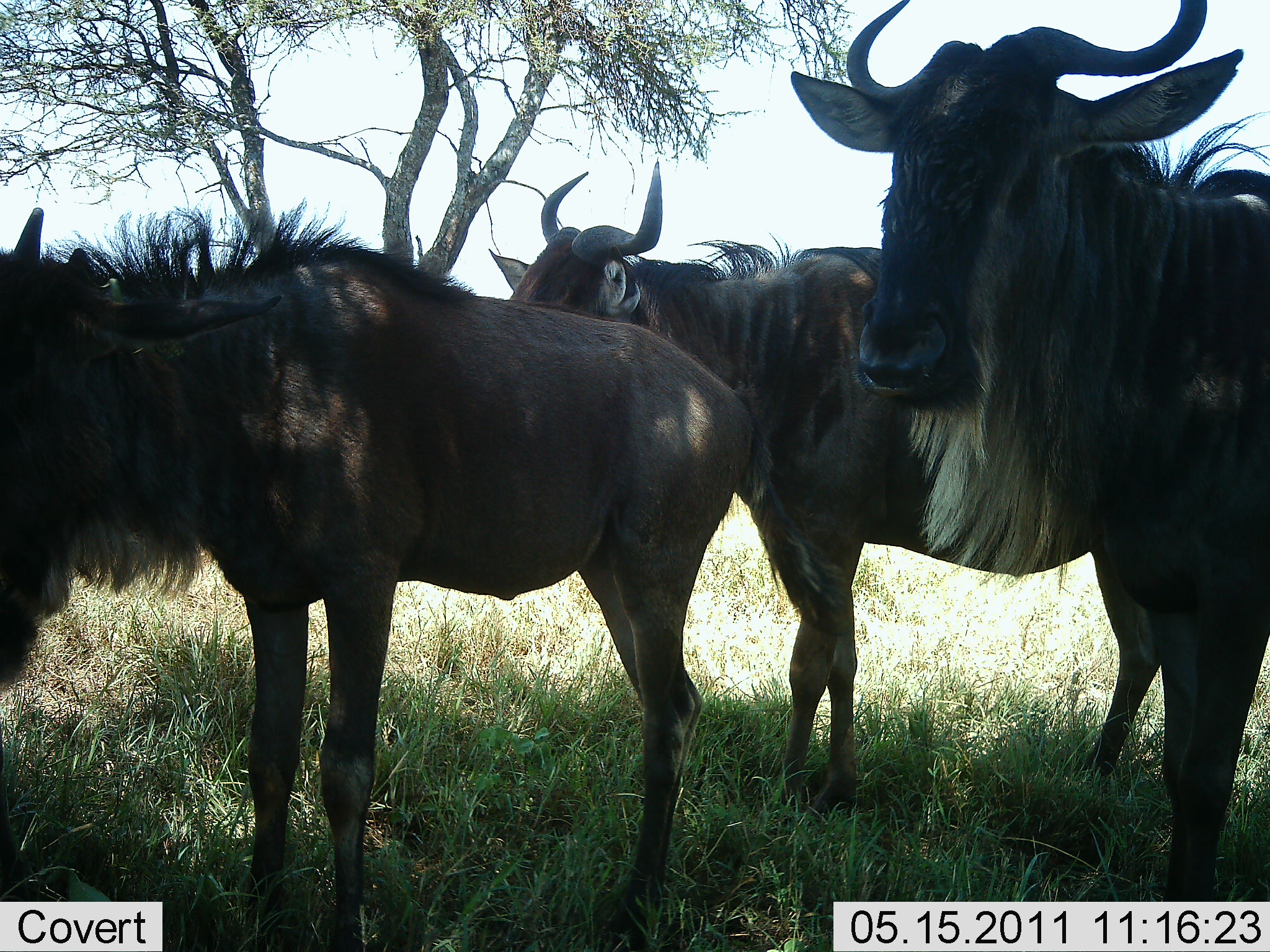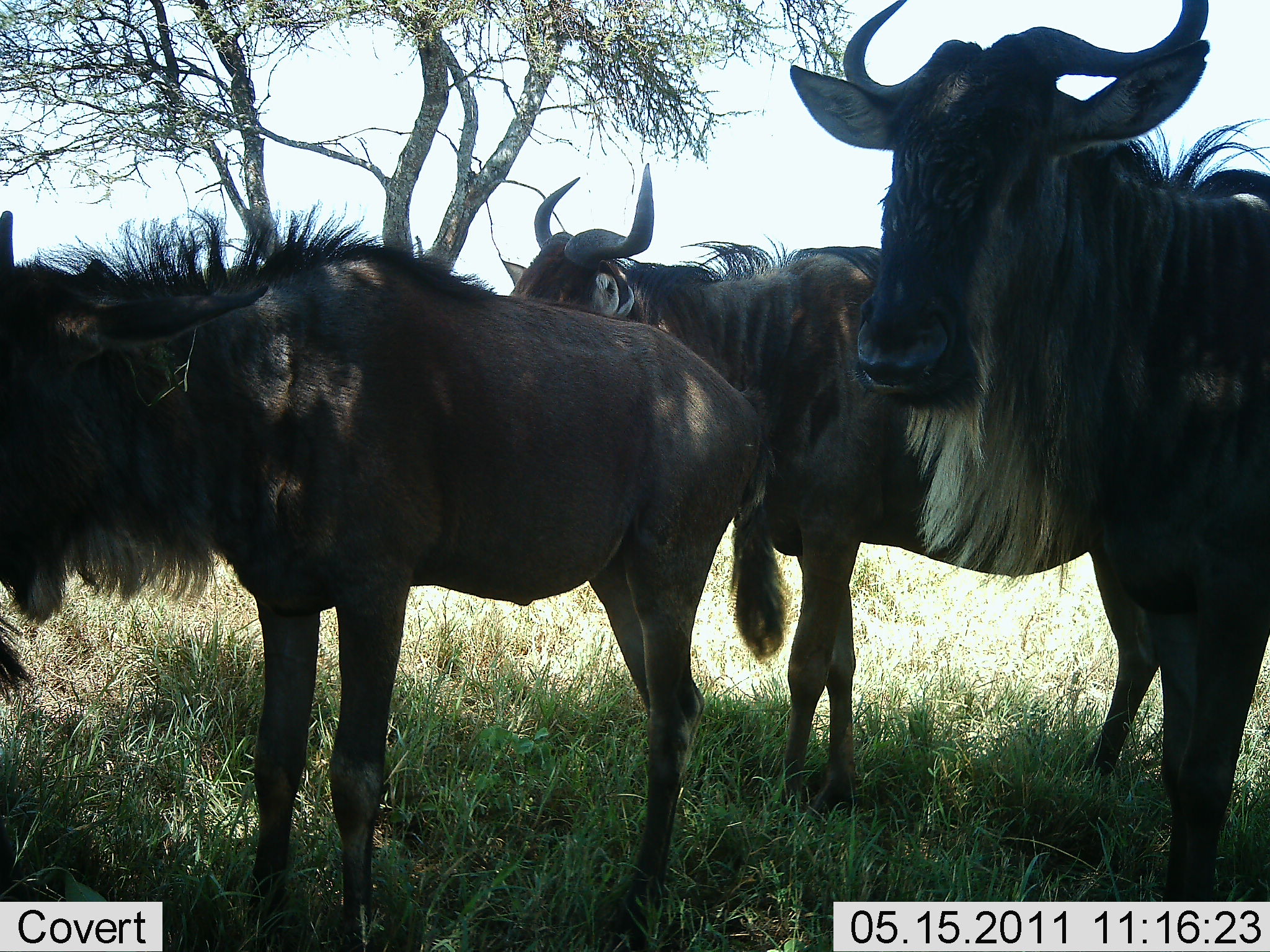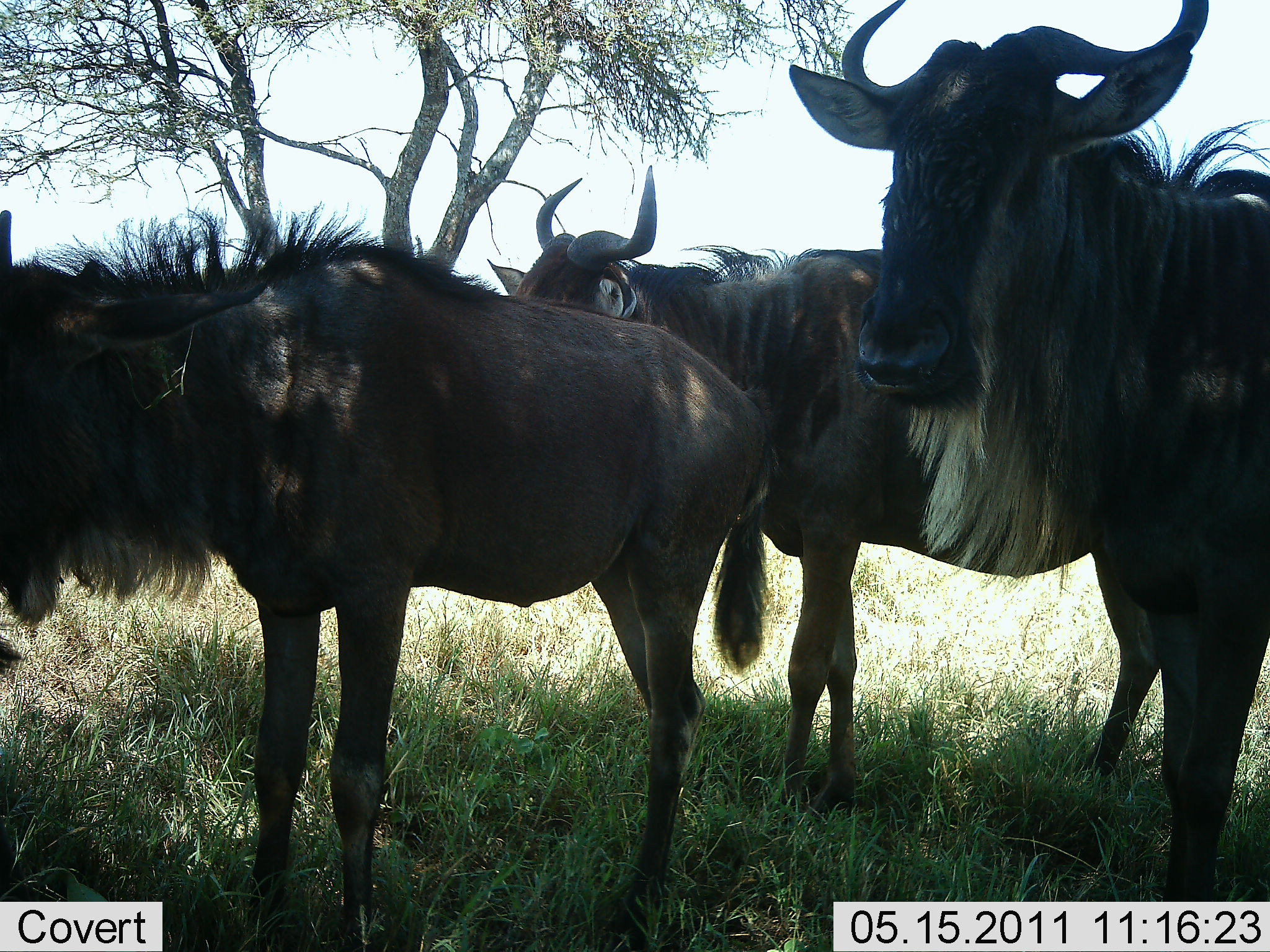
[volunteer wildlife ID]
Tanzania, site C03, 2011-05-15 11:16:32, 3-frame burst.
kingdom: Animalia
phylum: Chordata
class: Mammalia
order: Artiodactyla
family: Bovidae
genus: Connochaetes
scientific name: Connochaetes taurinus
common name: blue wildebeest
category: wildebeest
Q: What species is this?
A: Wildebeest (blue wildebeest) (Connochaetes taurinus).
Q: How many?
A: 3.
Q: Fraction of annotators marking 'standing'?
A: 100%.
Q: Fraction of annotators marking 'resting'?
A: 0%.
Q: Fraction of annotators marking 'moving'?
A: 0%.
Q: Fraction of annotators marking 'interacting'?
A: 0%.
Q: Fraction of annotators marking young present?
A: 0%.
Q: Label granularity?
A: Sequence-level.